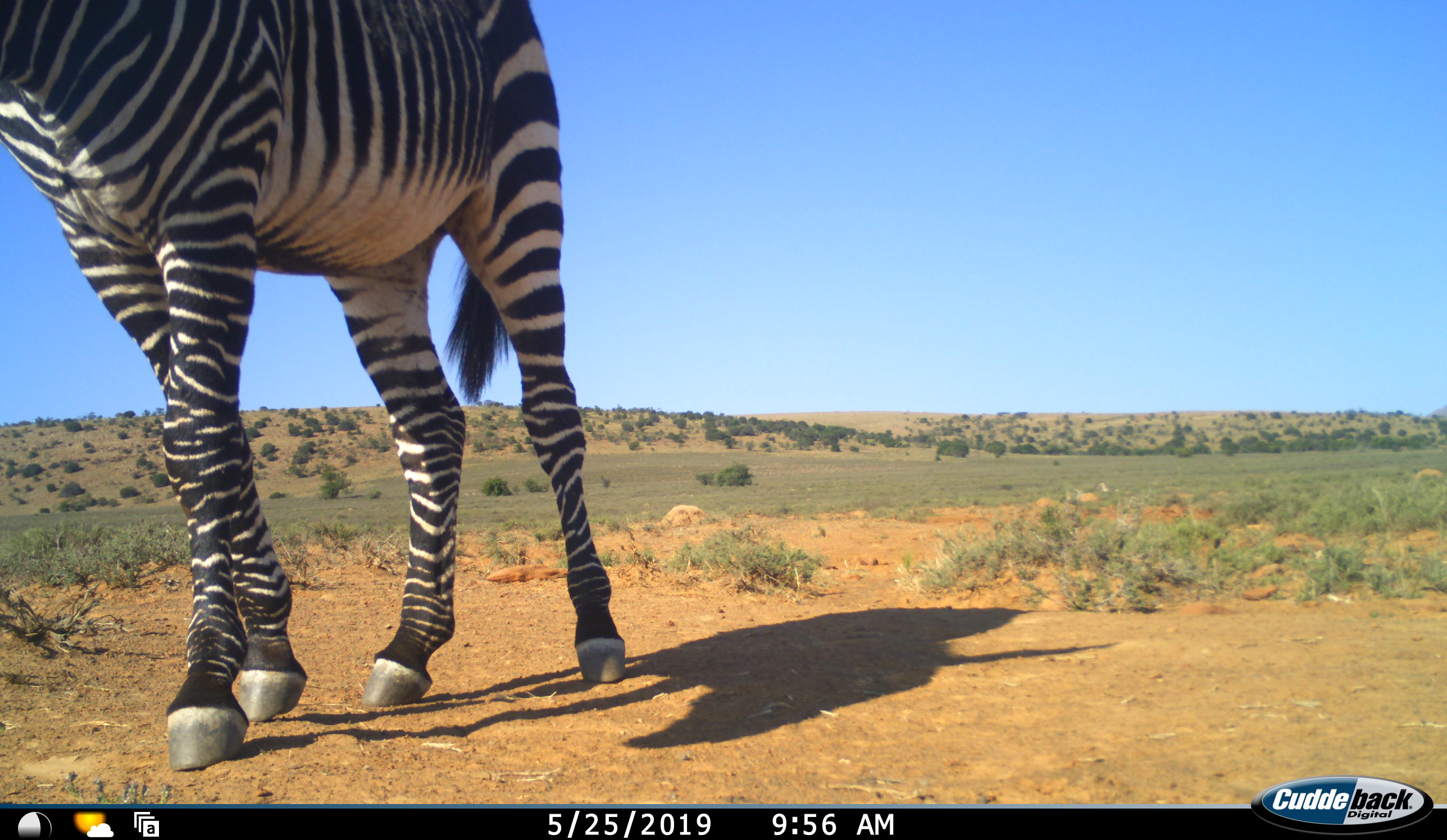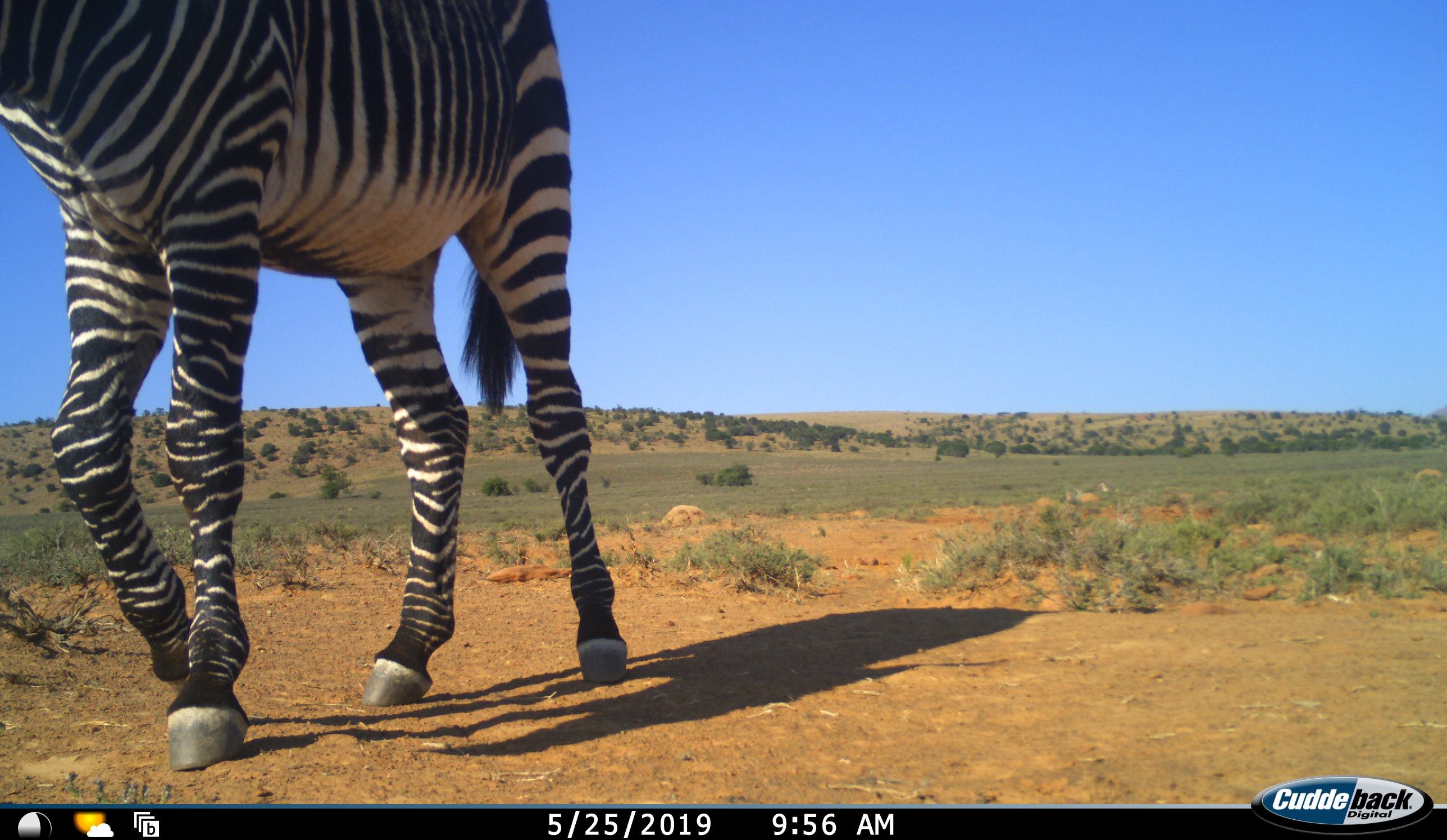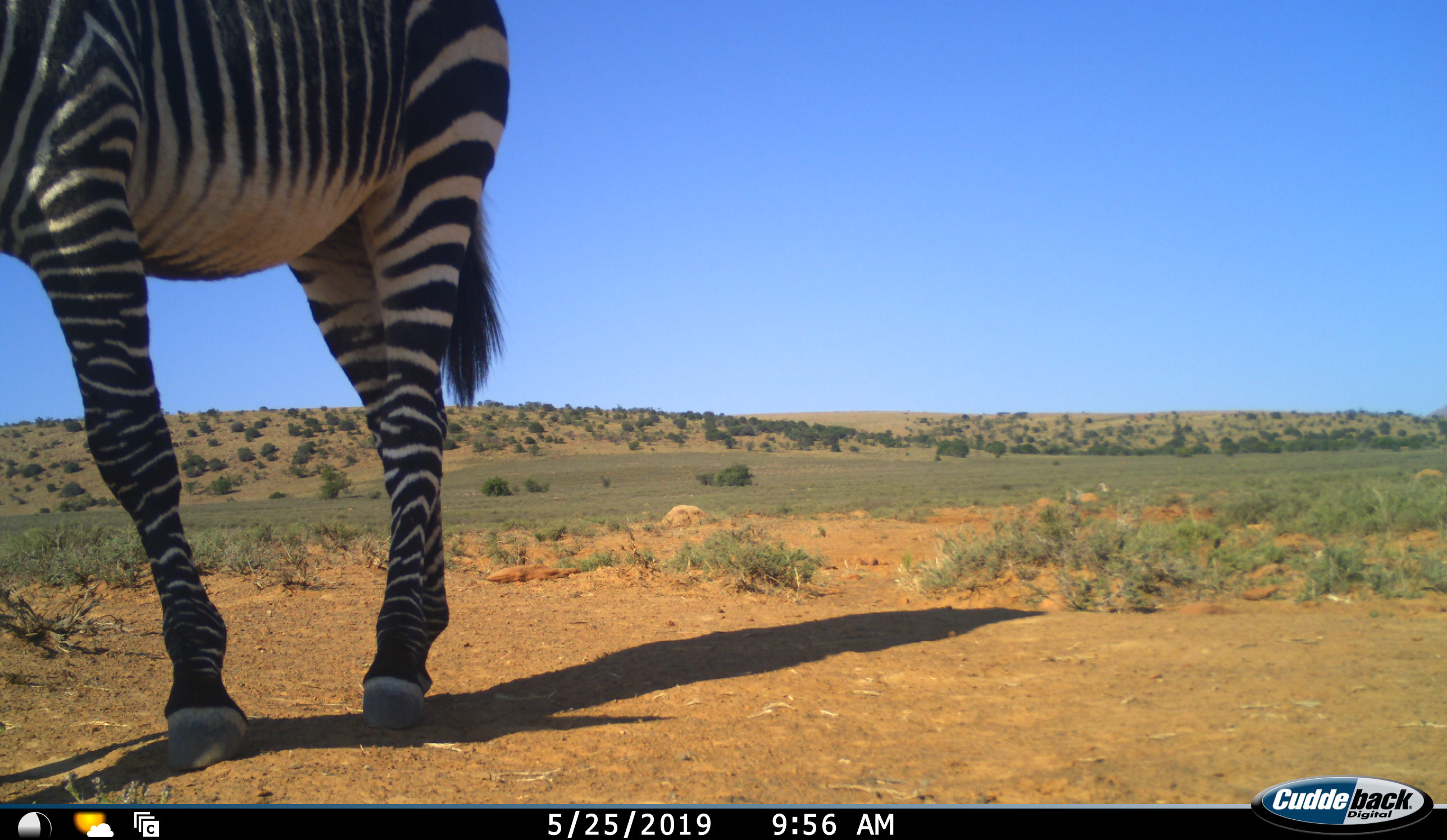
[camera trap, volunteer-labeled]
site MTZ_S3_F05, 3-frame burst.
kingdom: Animalia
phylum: Chordata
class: Mammalia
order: Perissodactyla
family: Equidae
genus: Equus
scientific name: Equus zebra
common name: mountain zebra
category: zebramountain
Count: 1.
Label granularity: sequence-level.